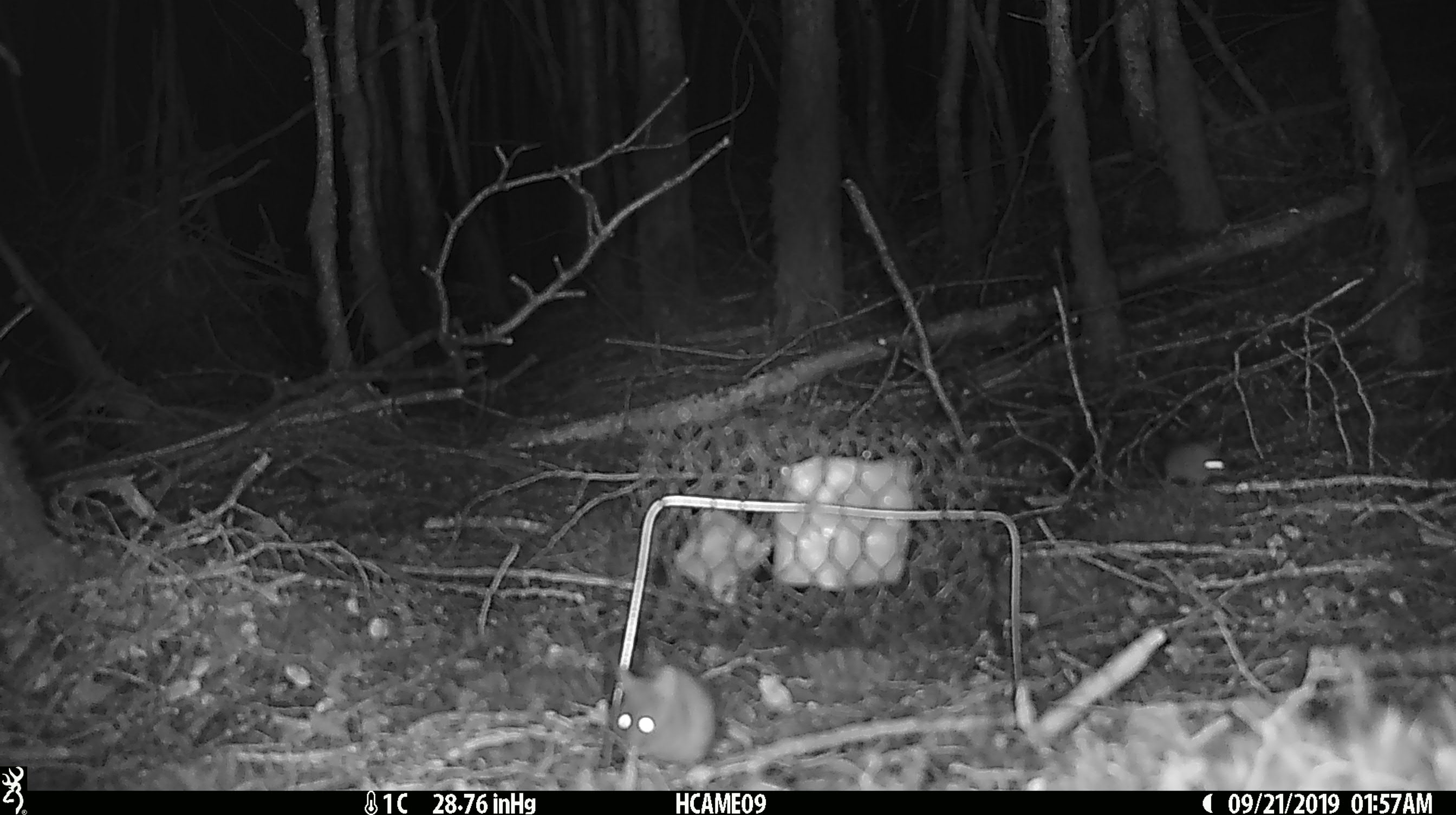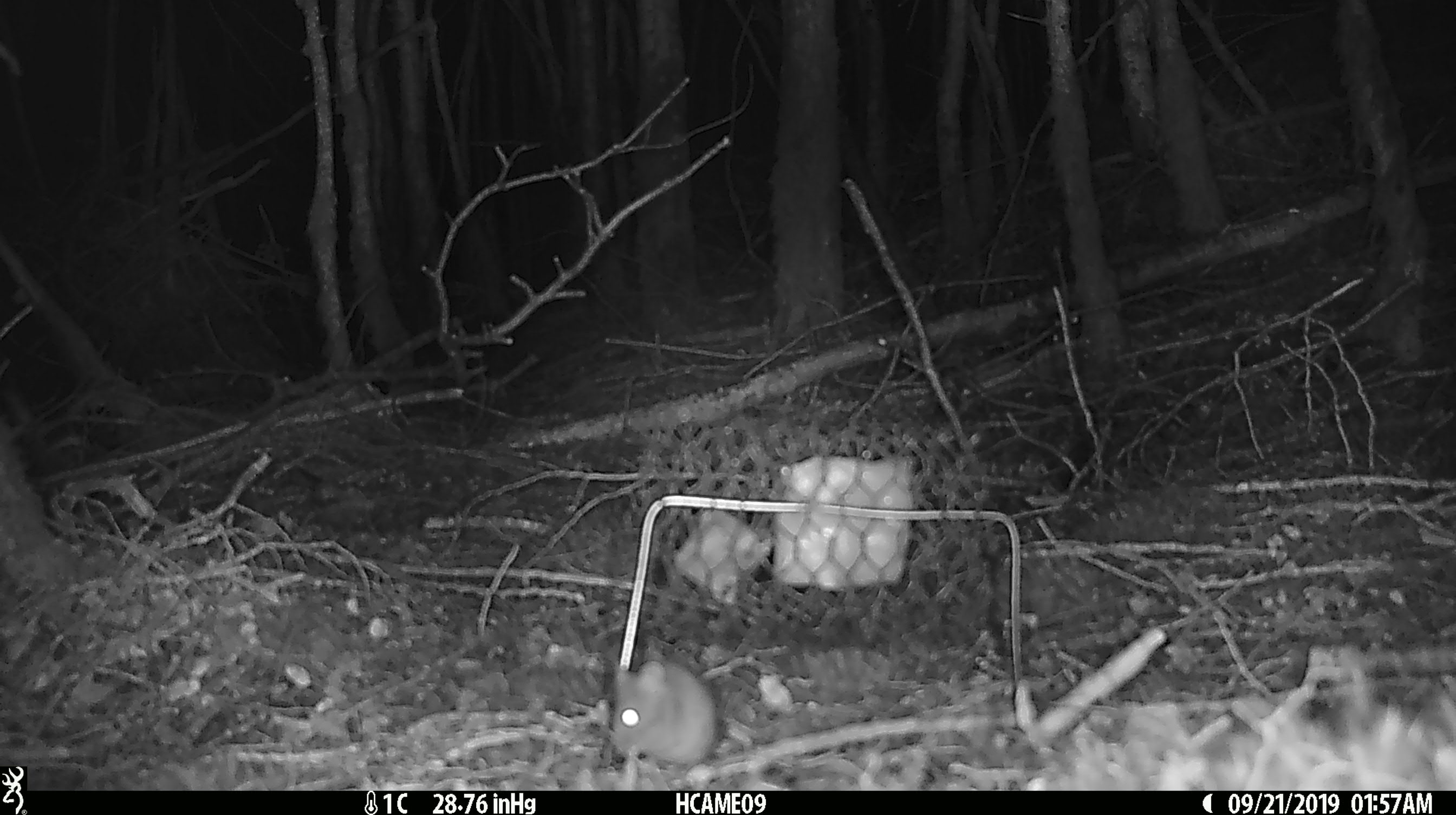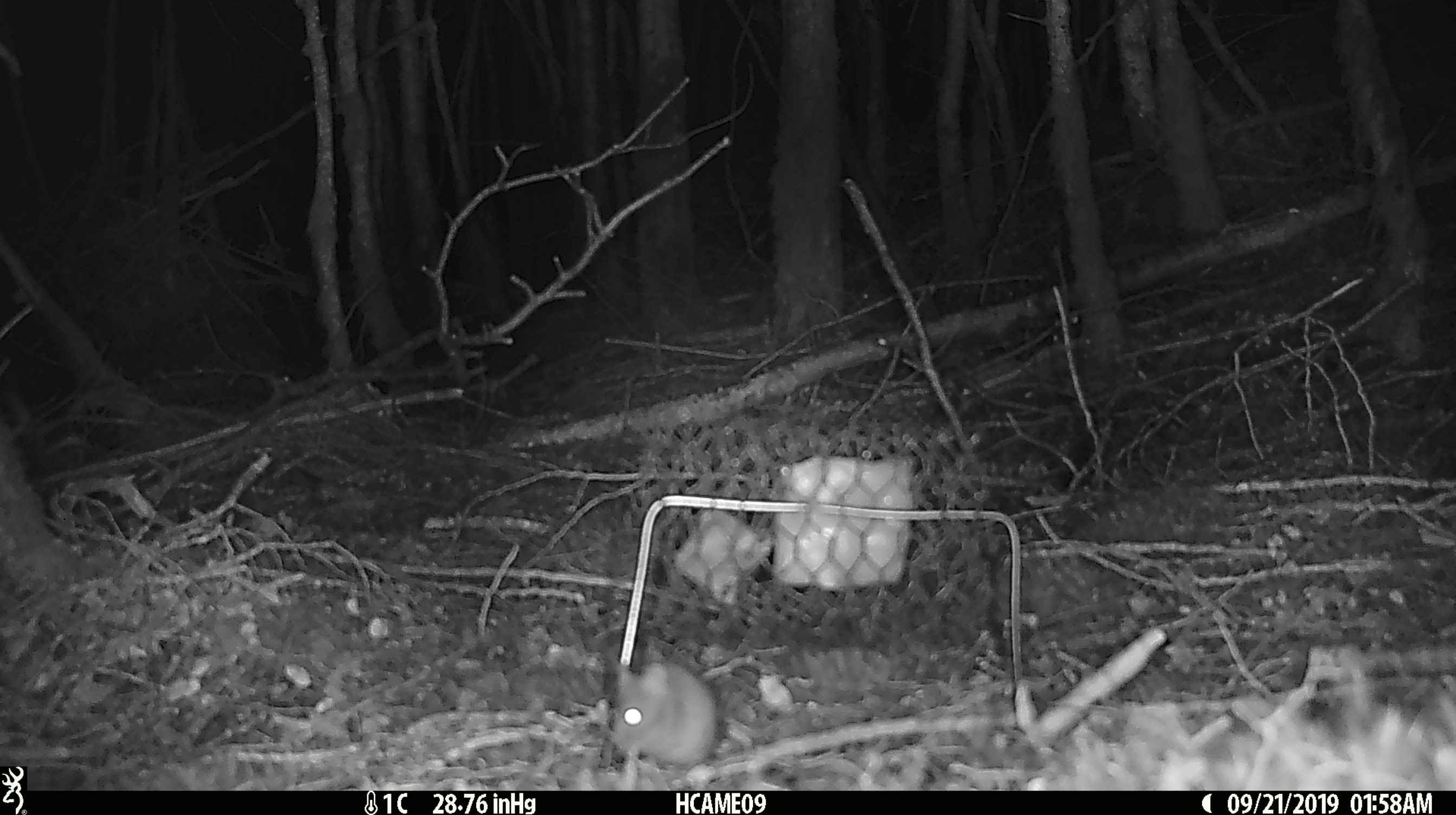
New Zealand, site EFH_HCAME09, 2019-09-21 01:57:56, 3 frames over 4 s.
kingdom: Animalia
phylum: Chordata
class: Mammalia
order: Rodentia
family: Muridae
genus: Mus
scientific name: Mus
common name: mouse